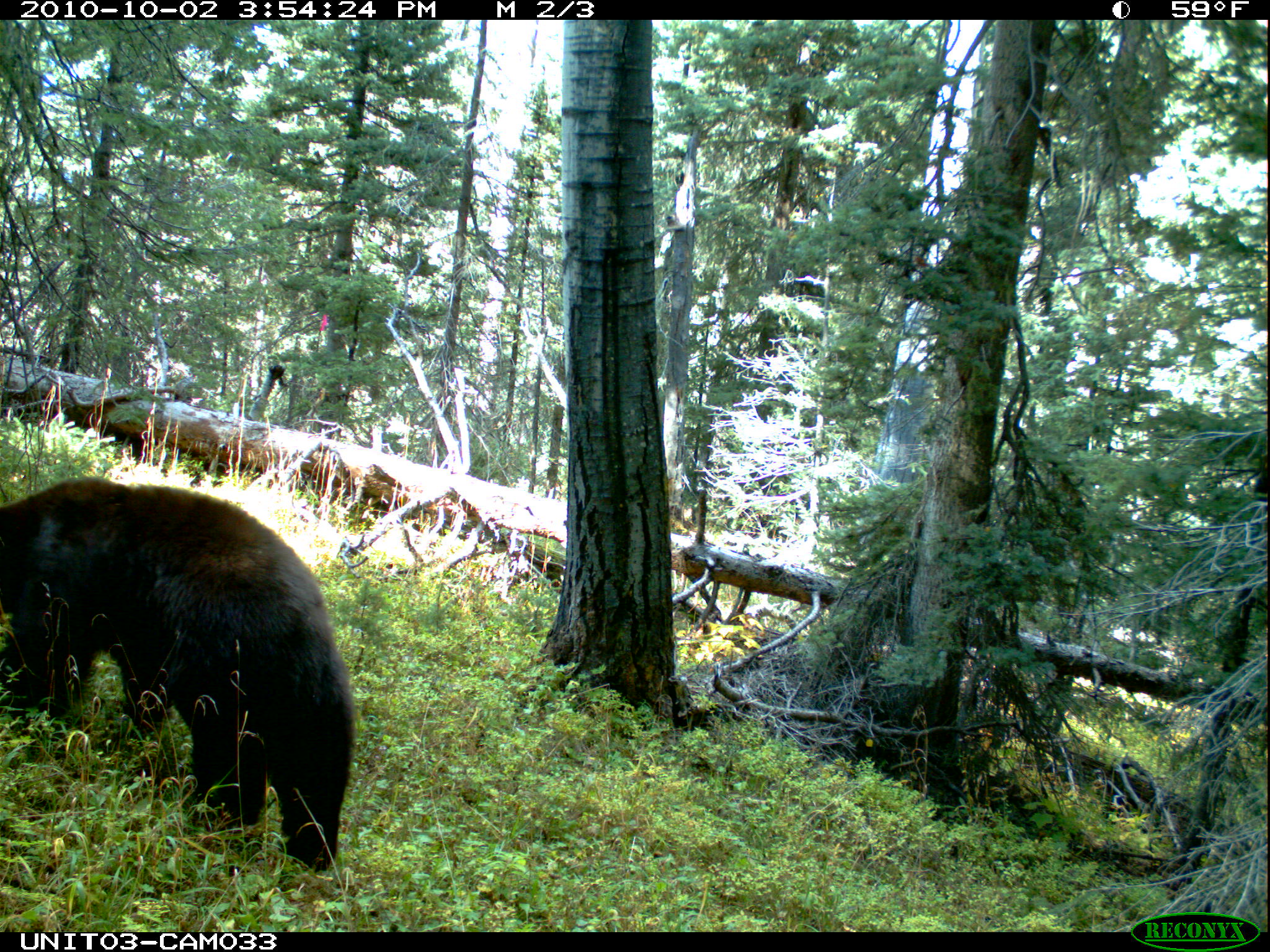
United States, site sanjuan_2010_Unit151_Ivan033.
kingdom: Animalia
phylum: Chordata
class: Mammalia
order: Carnivora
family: Ursidae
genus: Ursus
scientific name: Ursus americanus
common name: american black bear